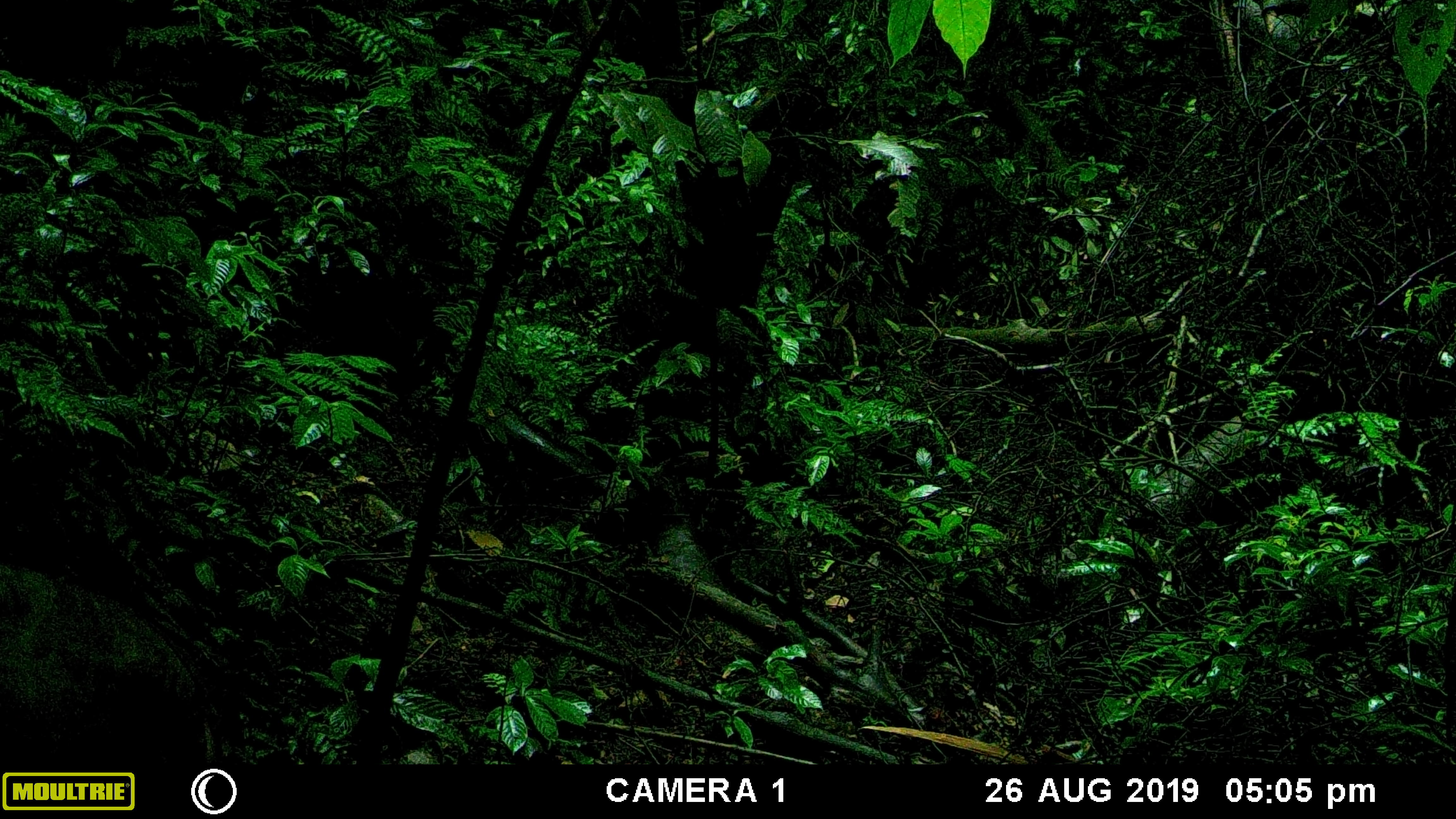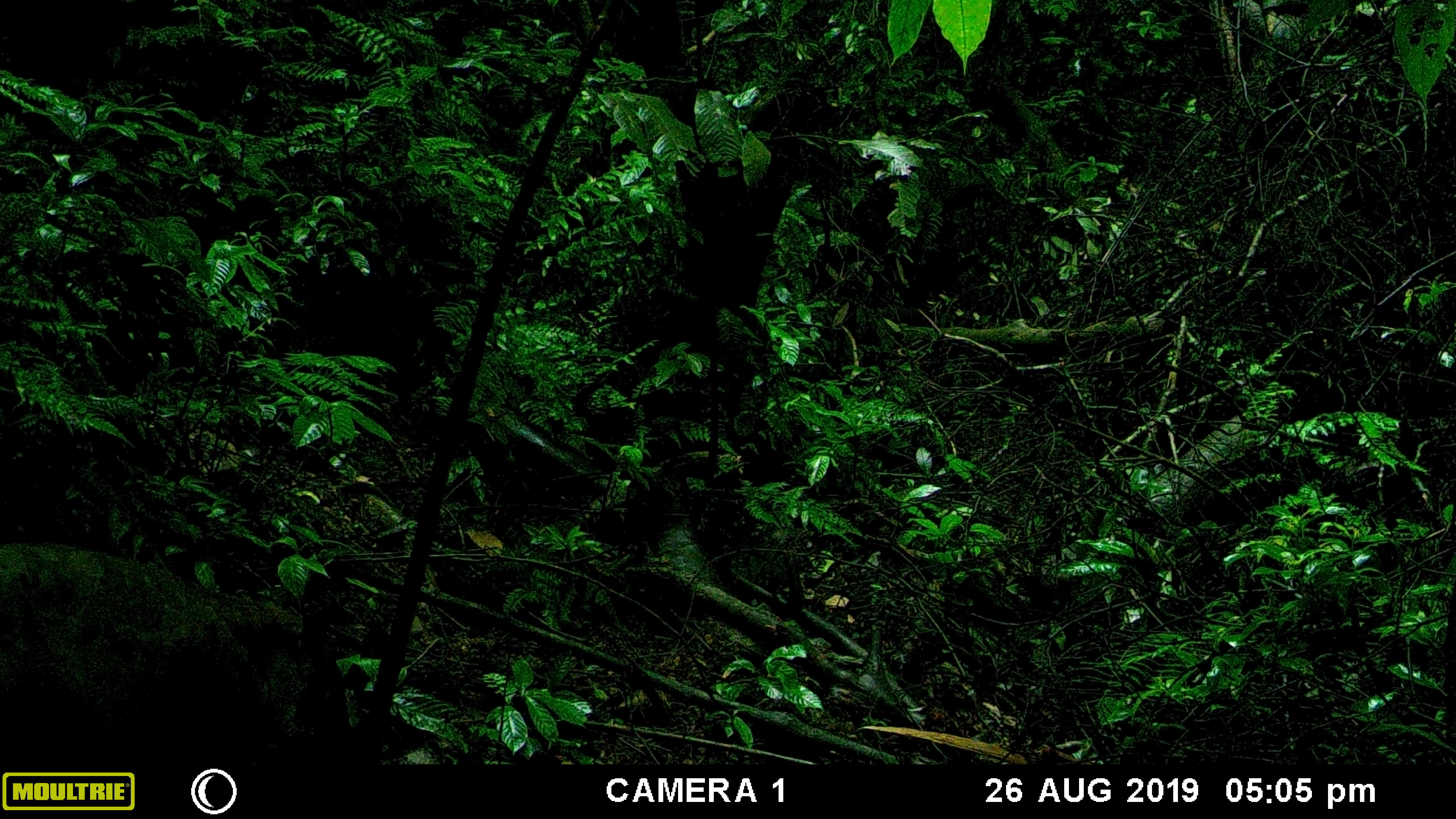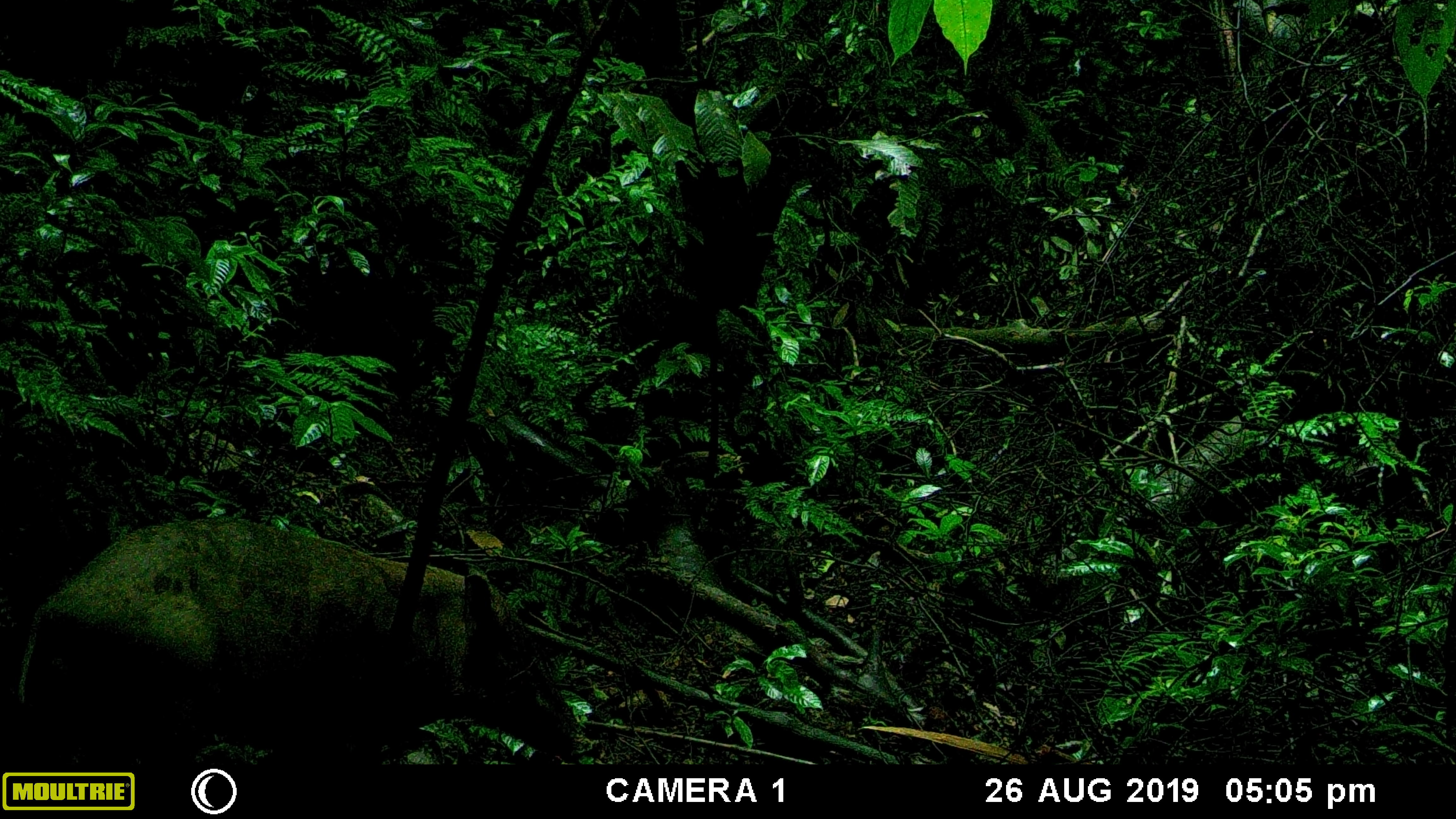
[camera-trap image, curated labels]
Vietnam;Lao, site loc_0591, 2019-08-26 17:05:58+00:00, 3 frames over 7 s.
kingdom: Animalia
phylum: Chordata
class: Mammalia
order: Primates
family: Cercopithecidae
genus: Macaca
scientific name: Macaca arctoides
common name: stump-tailed macaque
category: stump tailed macaque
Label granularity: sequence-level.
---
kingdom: Animalia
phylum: Chordata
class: Mammalia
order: Artiodactyla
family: Suidae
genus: Sus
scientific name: Sus scrofa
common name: eurasian wild pig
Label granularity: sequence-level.